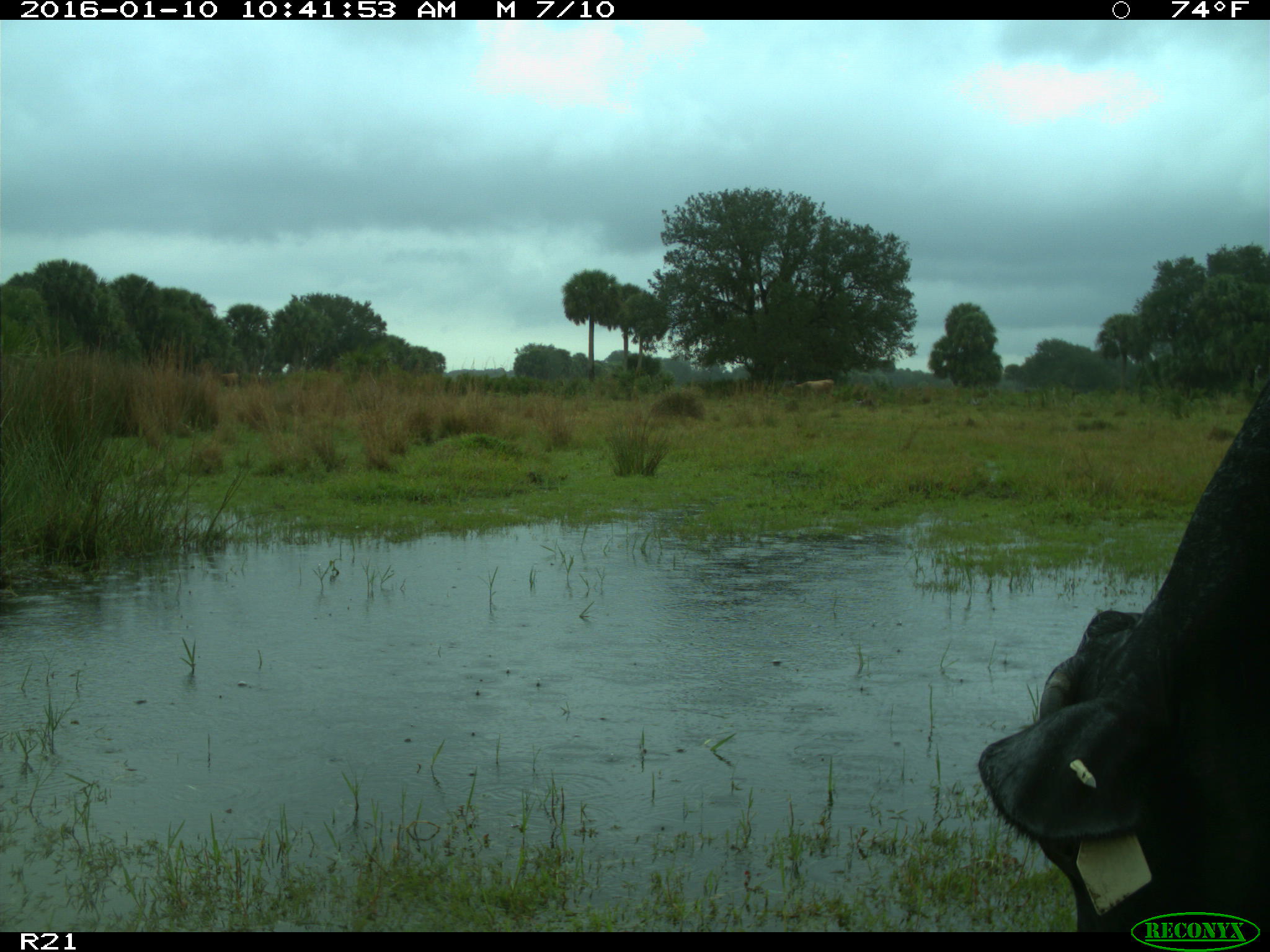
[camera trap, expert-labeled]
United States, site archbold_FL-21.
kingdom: Animalia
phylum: Chordata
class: Mammalia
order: Artiodactyla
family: Bovidae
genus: Bos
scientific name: Bos taurus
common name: domestic cow